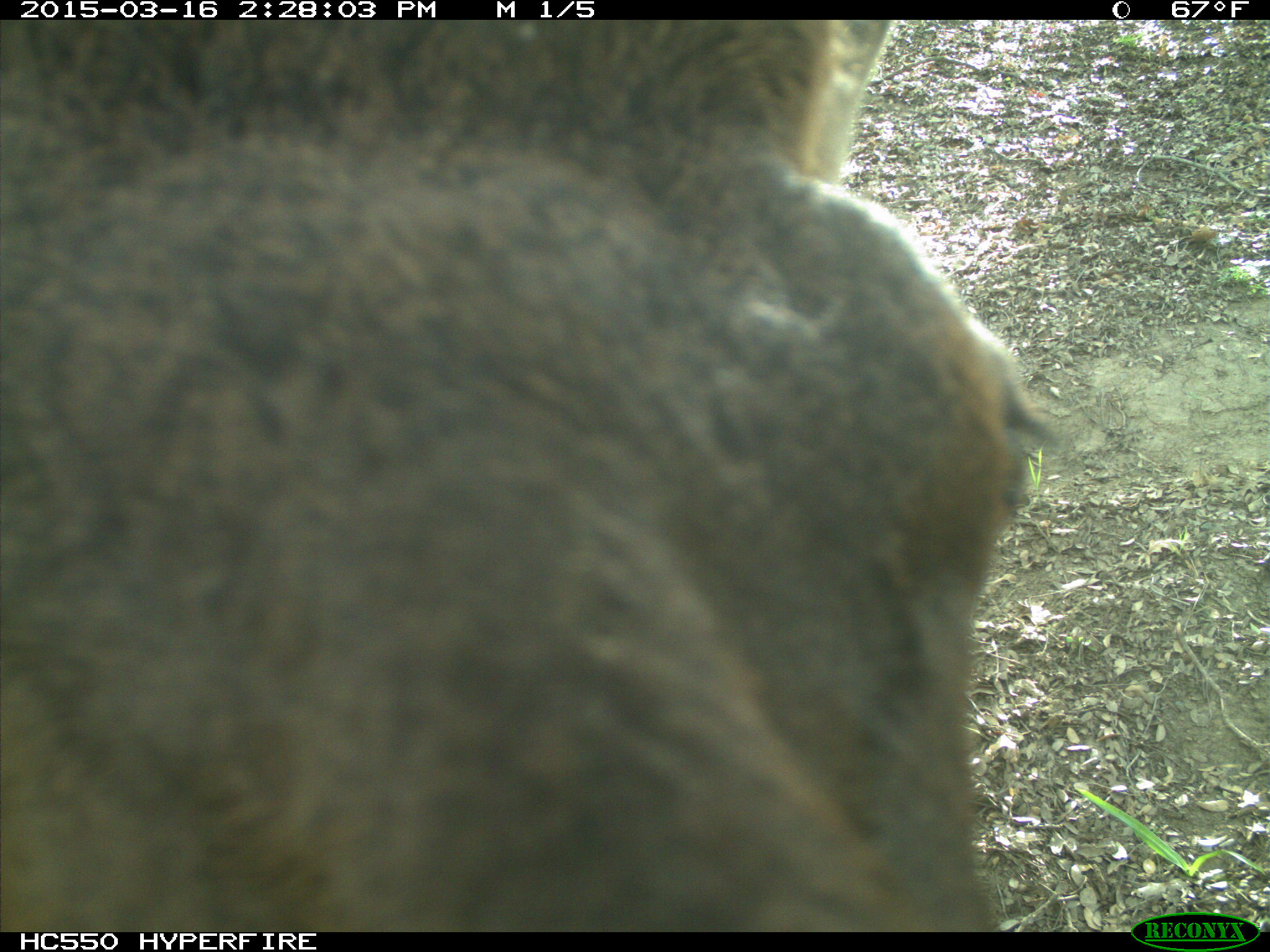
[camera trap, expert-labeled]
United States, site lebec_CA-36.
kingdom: Animalia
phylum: Chordata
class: Mammalia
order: Artiodactyla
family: Cervidae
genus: Cervus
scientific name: Cervus canadensis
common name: elk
Cervus canadensis (elk).